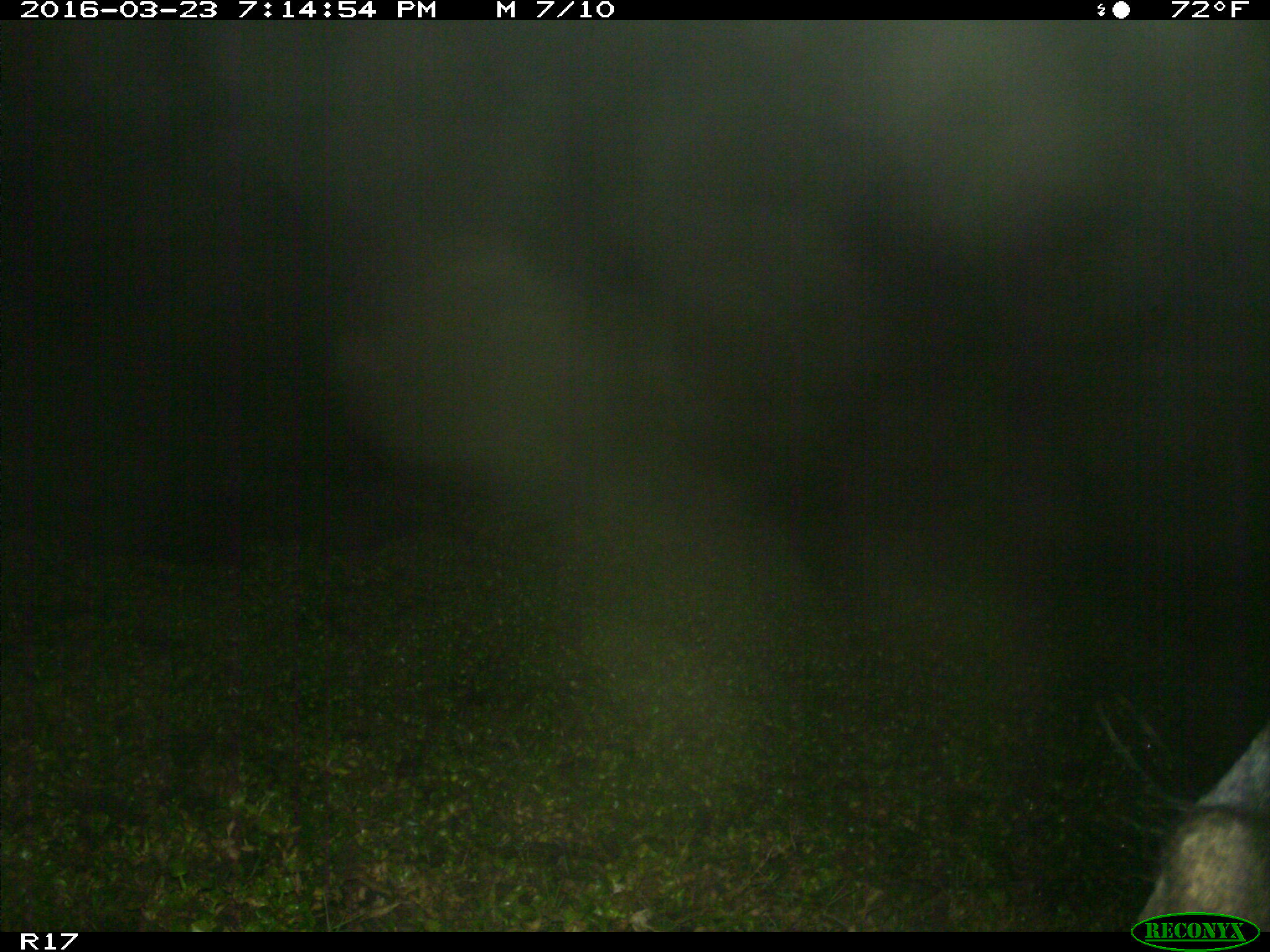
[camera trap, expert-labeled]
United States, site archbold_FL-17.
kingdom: Animalia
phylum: Chordata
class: Mammalia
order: Artiodactyla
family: Bovidae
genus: Bos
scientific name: Bos taurus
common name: domestic cow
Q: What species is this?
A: Bos taurus (domestic cow).